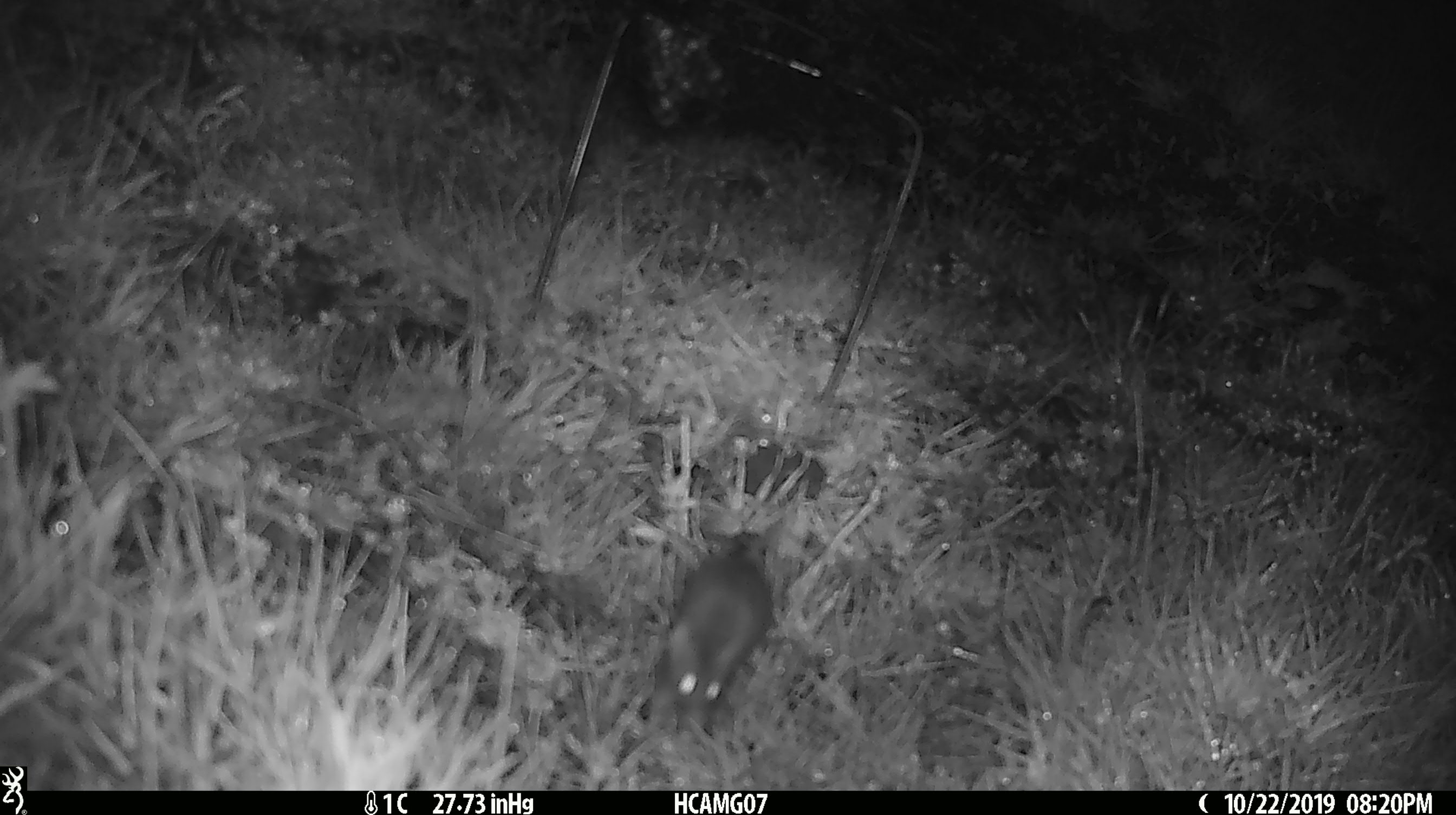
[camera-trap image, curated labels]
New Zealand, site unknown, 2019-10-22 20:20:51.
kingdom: Animalia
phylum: Chordata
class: Mammalia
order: Rodentia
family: Muridae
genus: Mus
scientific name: Mus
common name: mouse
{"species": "mouse (Mus)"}